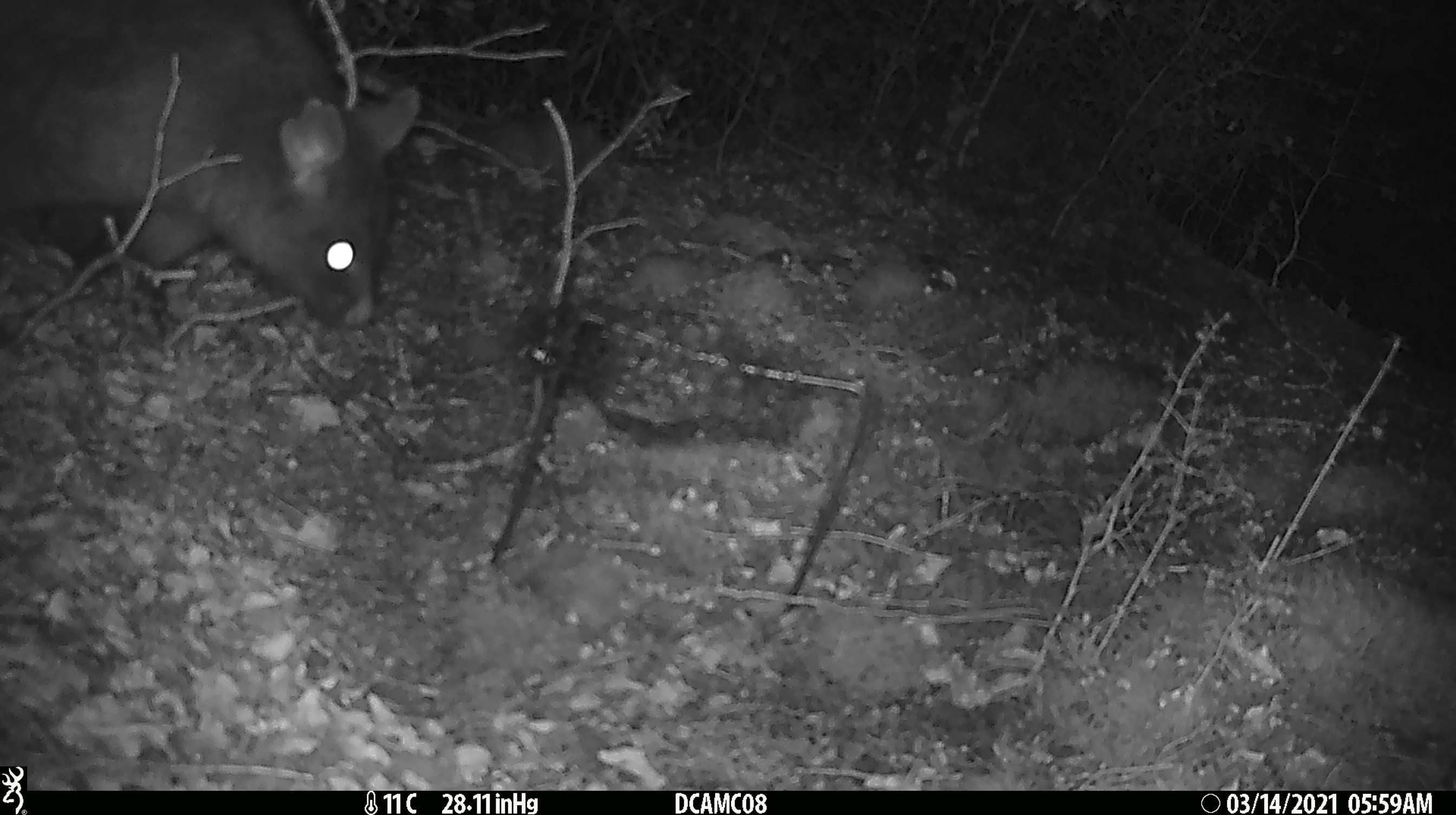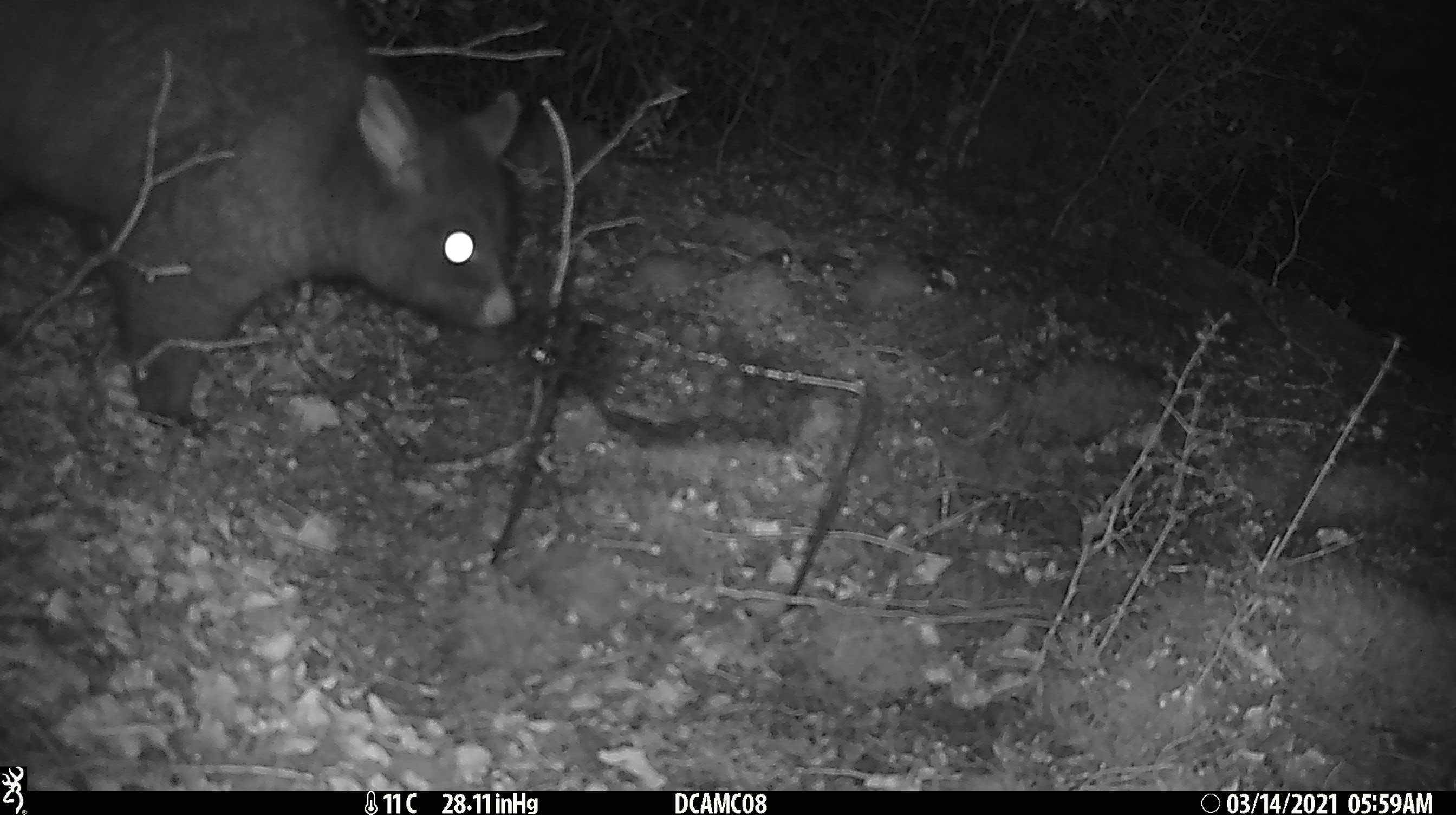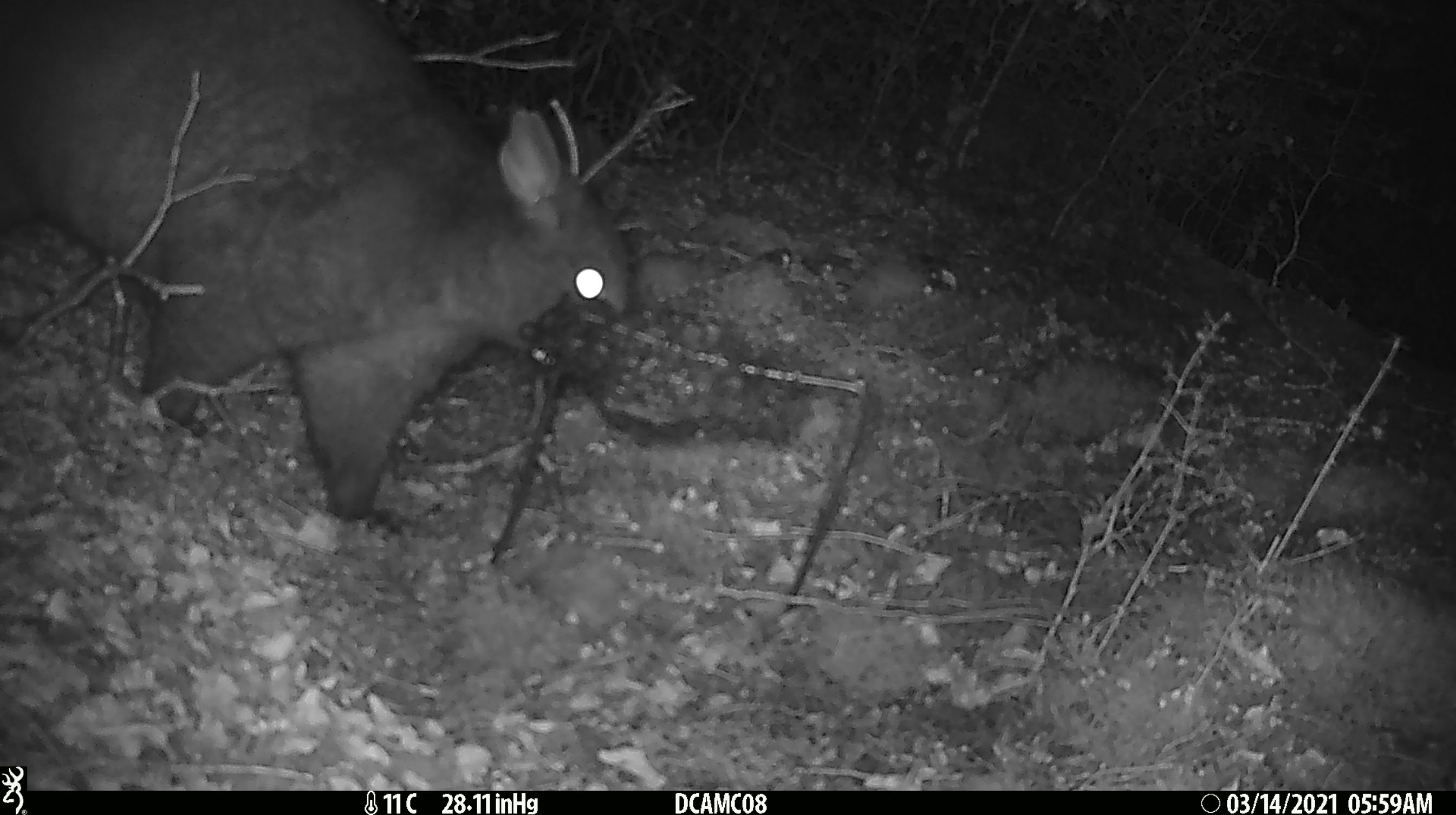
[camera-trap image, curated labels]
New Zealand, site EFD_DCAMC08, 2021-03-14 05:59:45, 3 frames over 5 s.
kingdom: Animalia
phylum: Chordata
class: Mammalia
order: Diprotodontia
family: Phalangeridae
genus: Trichosurus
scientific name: Trichosurus vulpecula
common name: common brushtail possum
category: possum